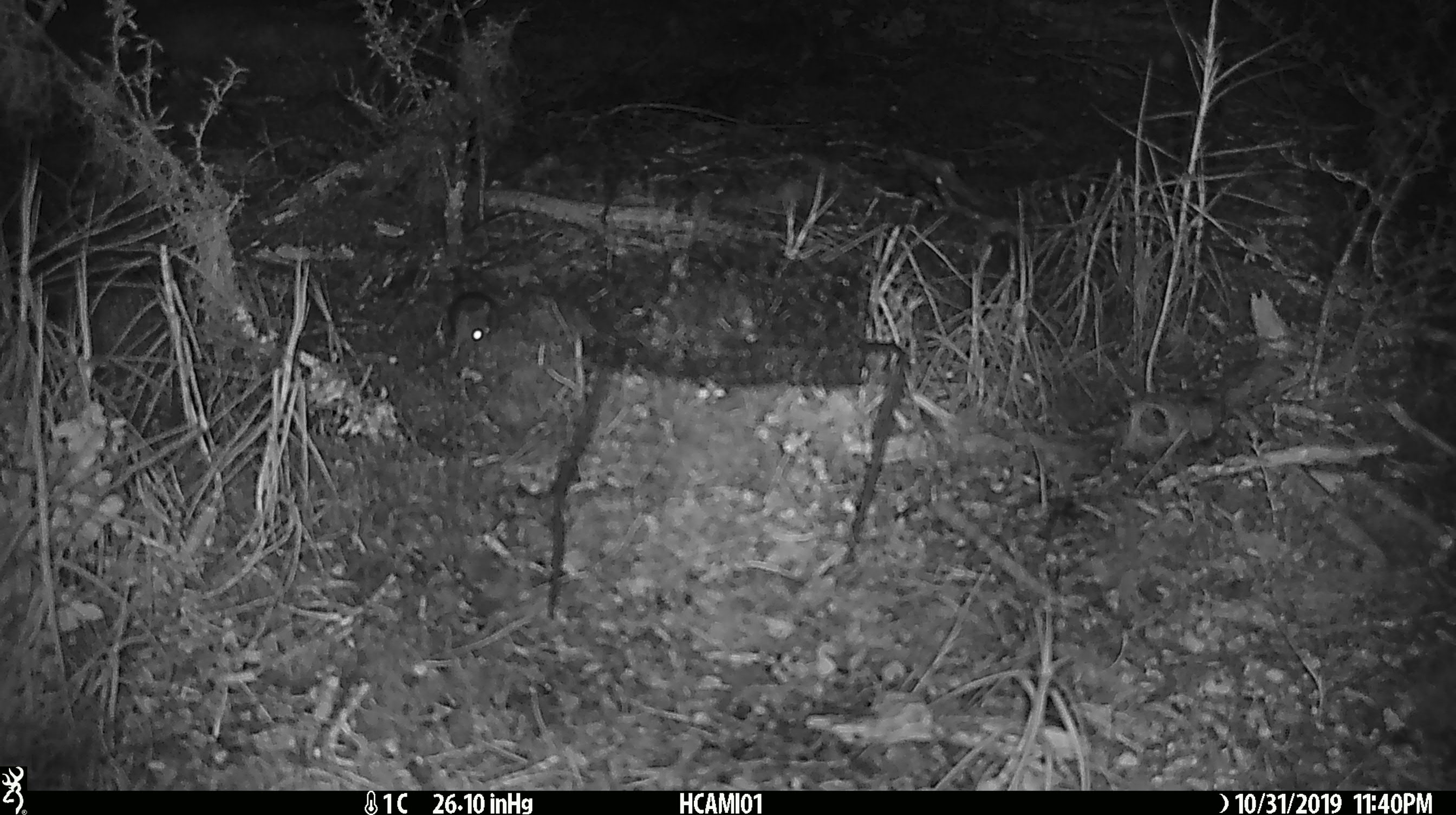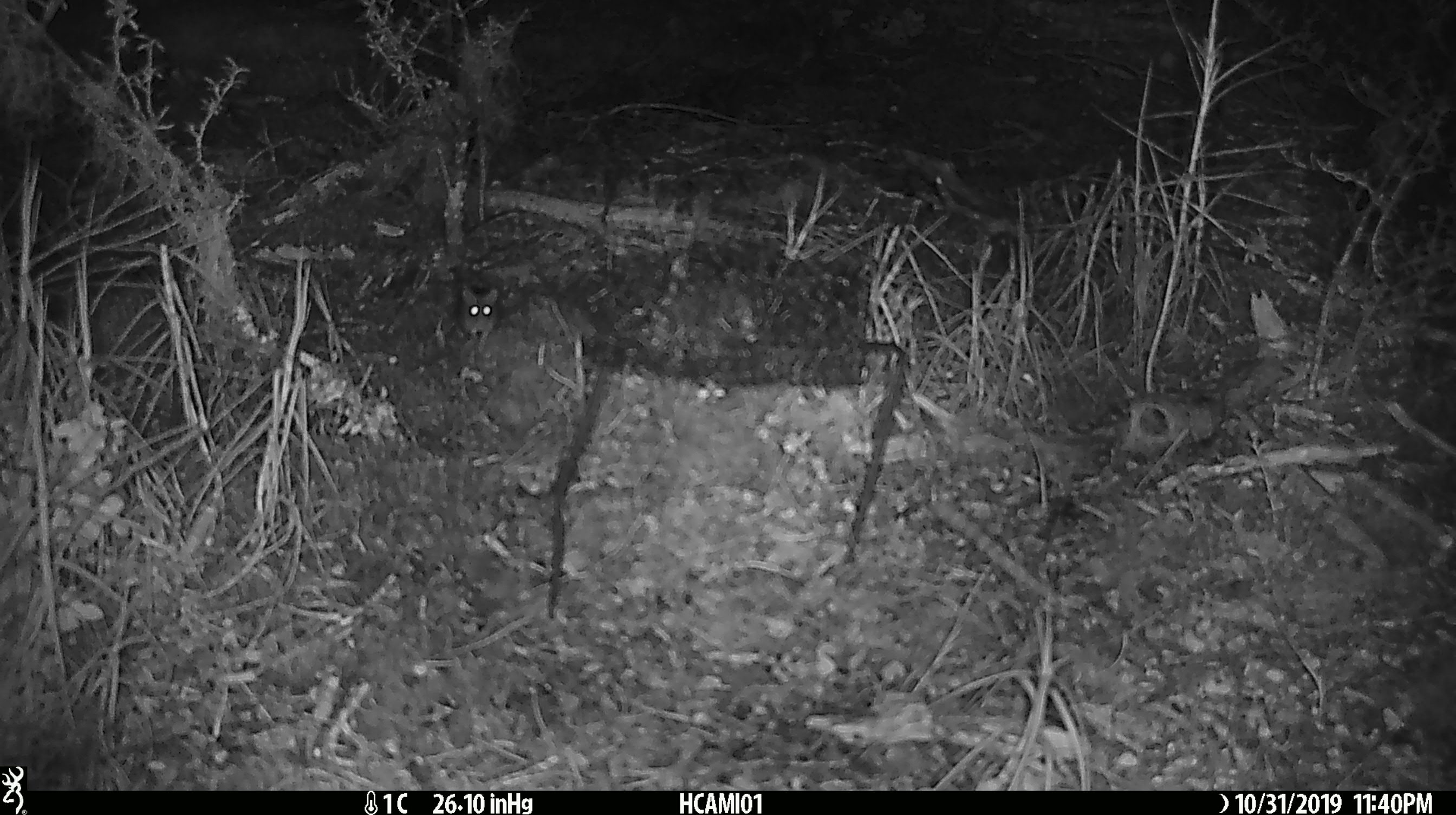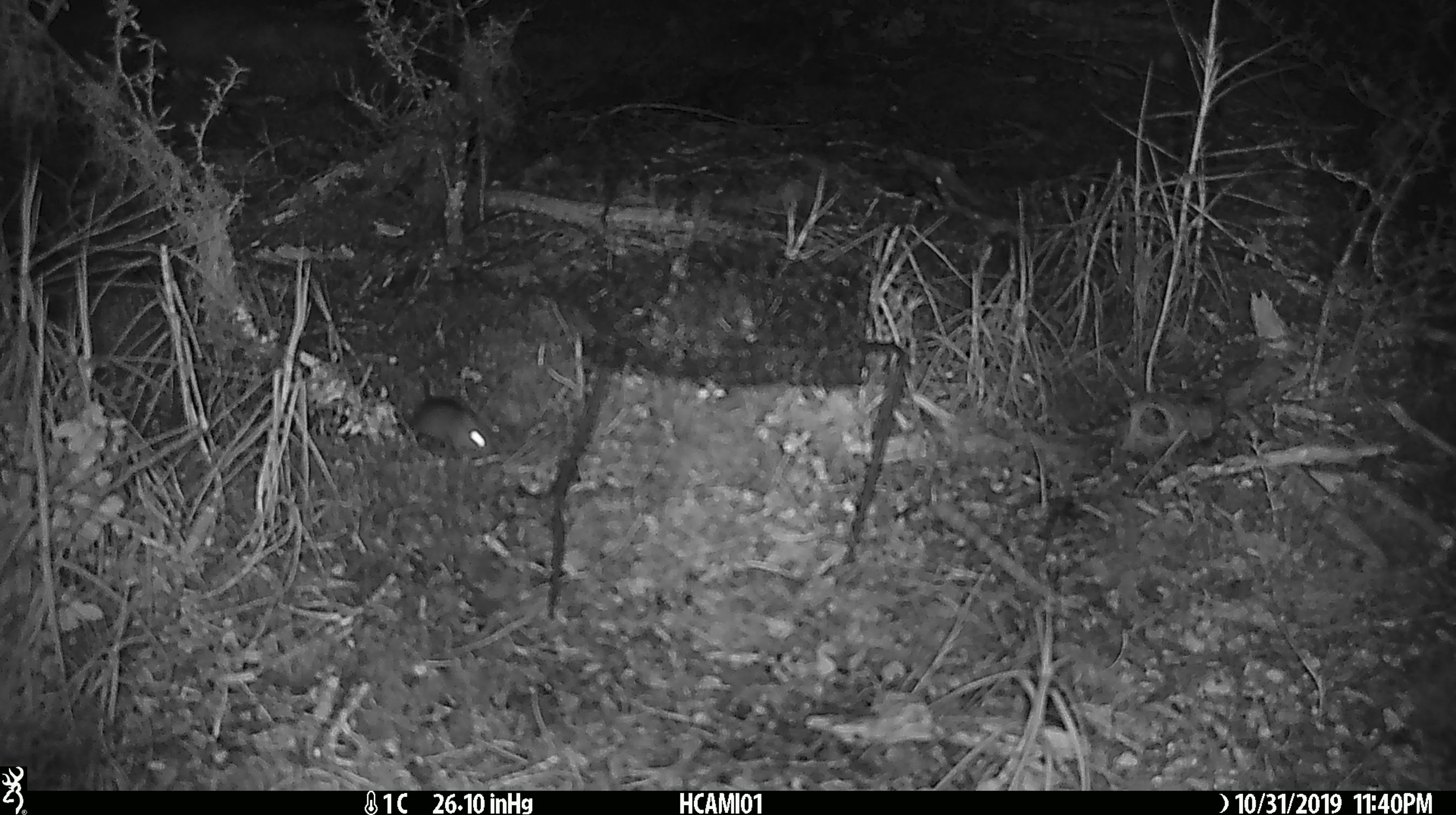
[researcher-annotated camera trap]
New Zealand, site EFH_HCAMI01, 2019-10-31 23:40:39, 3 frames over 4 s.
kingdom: Animalia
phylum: Chordata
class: Mammalia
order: Rodentia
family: Muridae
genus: Mus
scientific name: Mus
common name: mouse